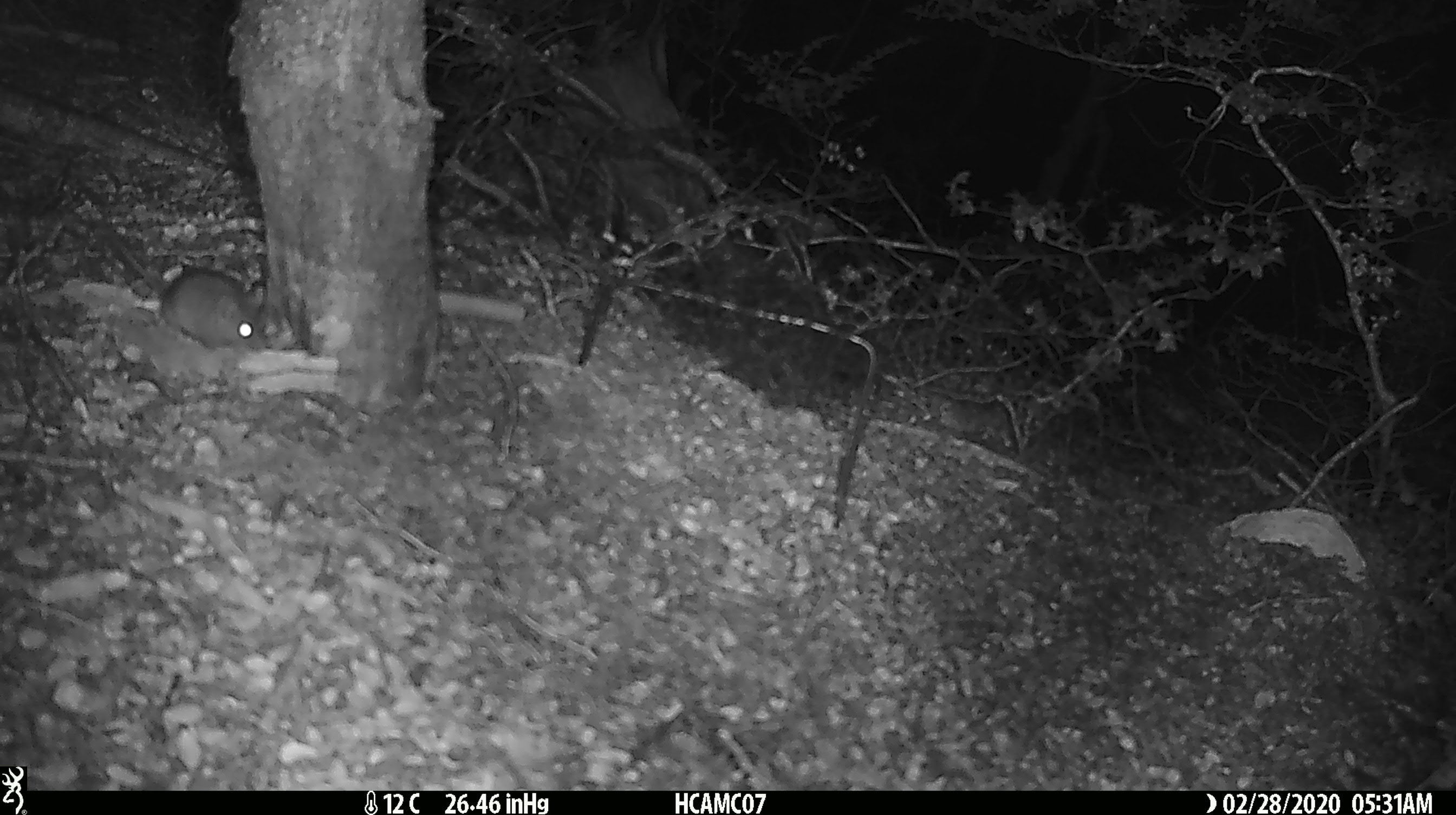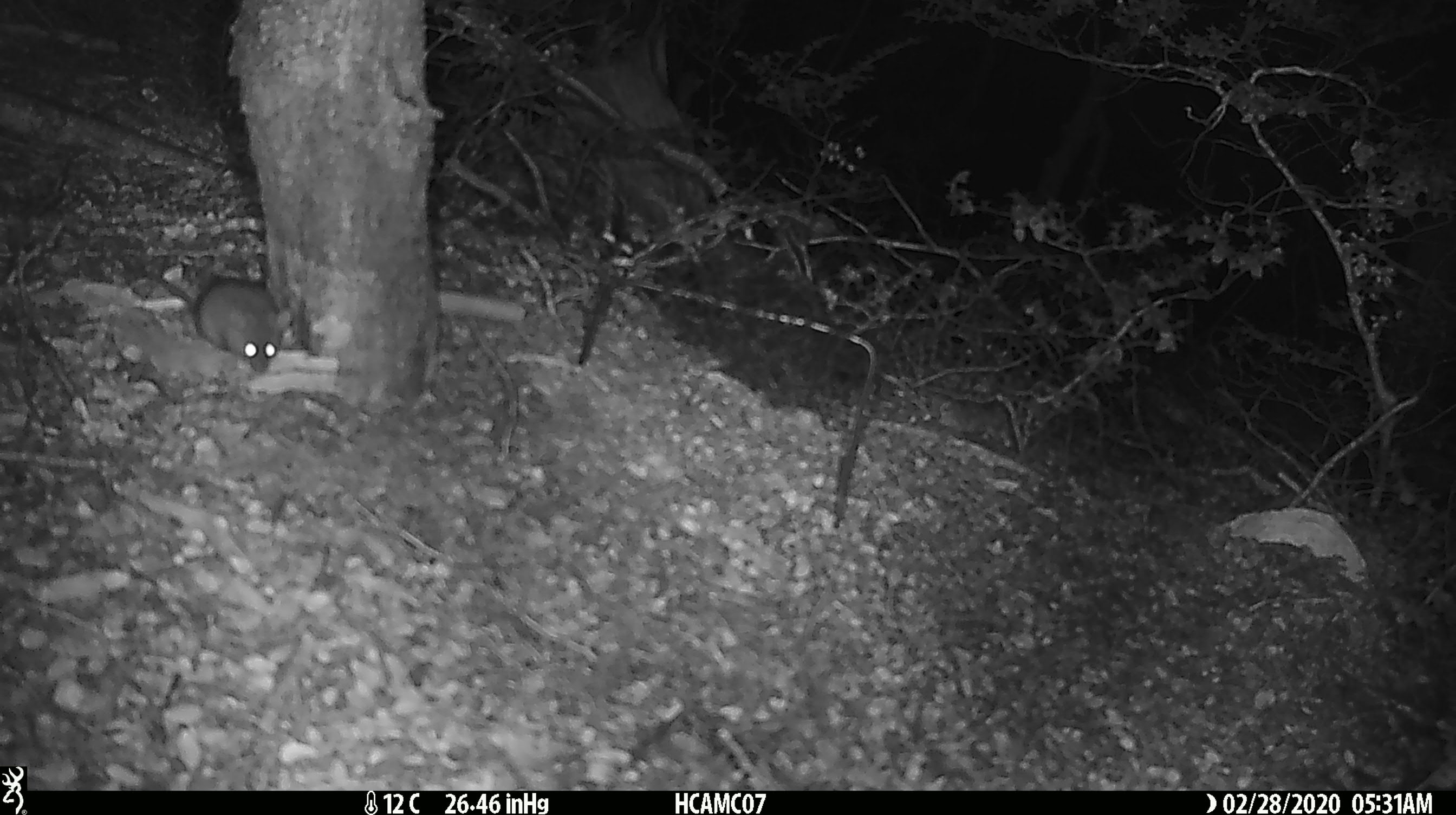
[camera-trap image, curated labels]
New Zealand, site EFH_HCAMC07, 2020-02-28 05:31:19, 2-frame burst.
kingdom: Animalia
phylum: Chordata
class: Mammalia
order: Rodentia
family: Muridae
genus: Mus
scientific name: Mus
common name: mouse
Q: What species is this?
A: Mouse (Mus).